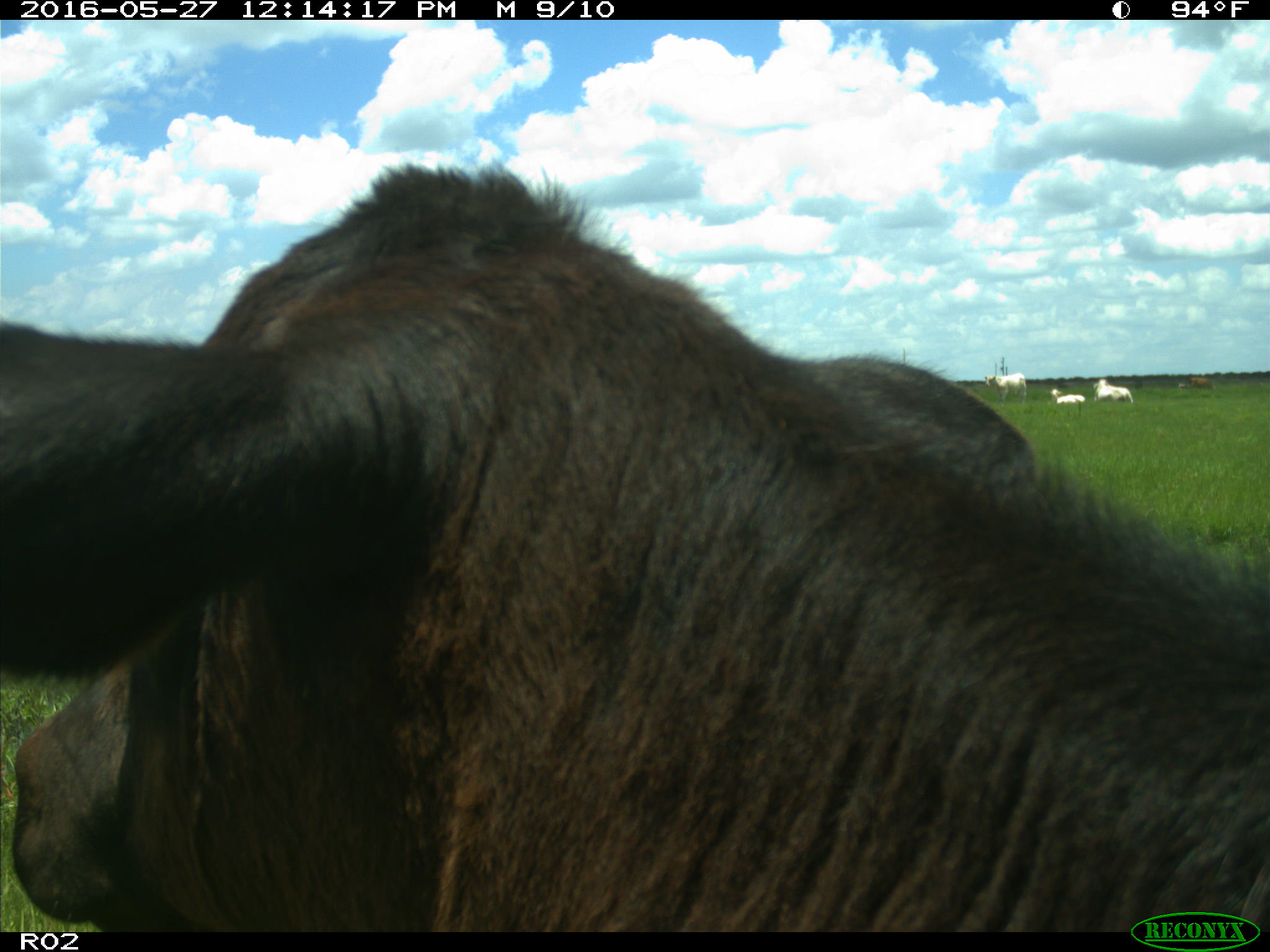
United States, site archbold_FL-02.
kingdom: Animalia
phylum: Chordata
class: Mammalia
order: Artiodactyla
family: Bovidae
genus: Bos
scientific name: Bos taurus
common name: domestic cow